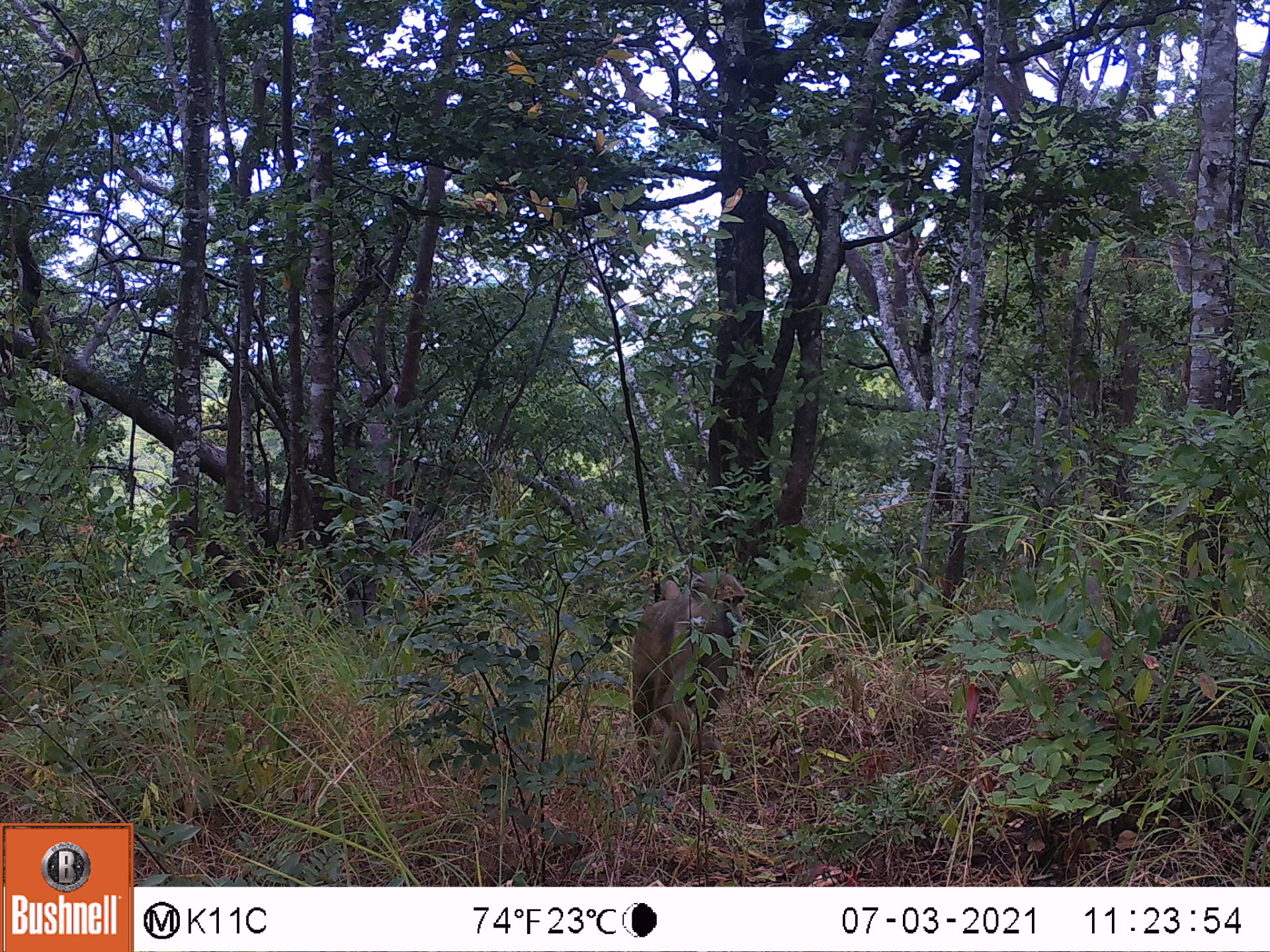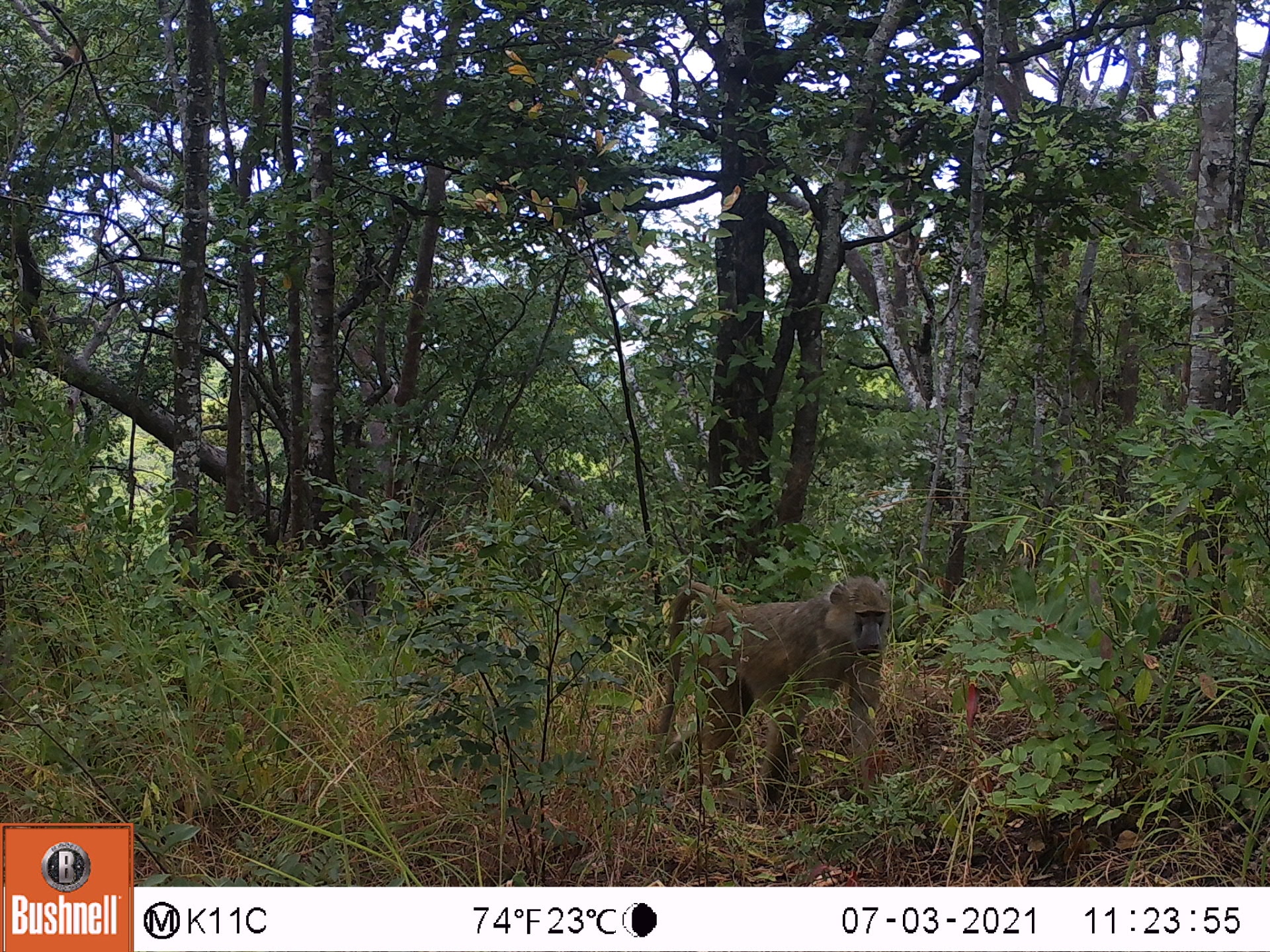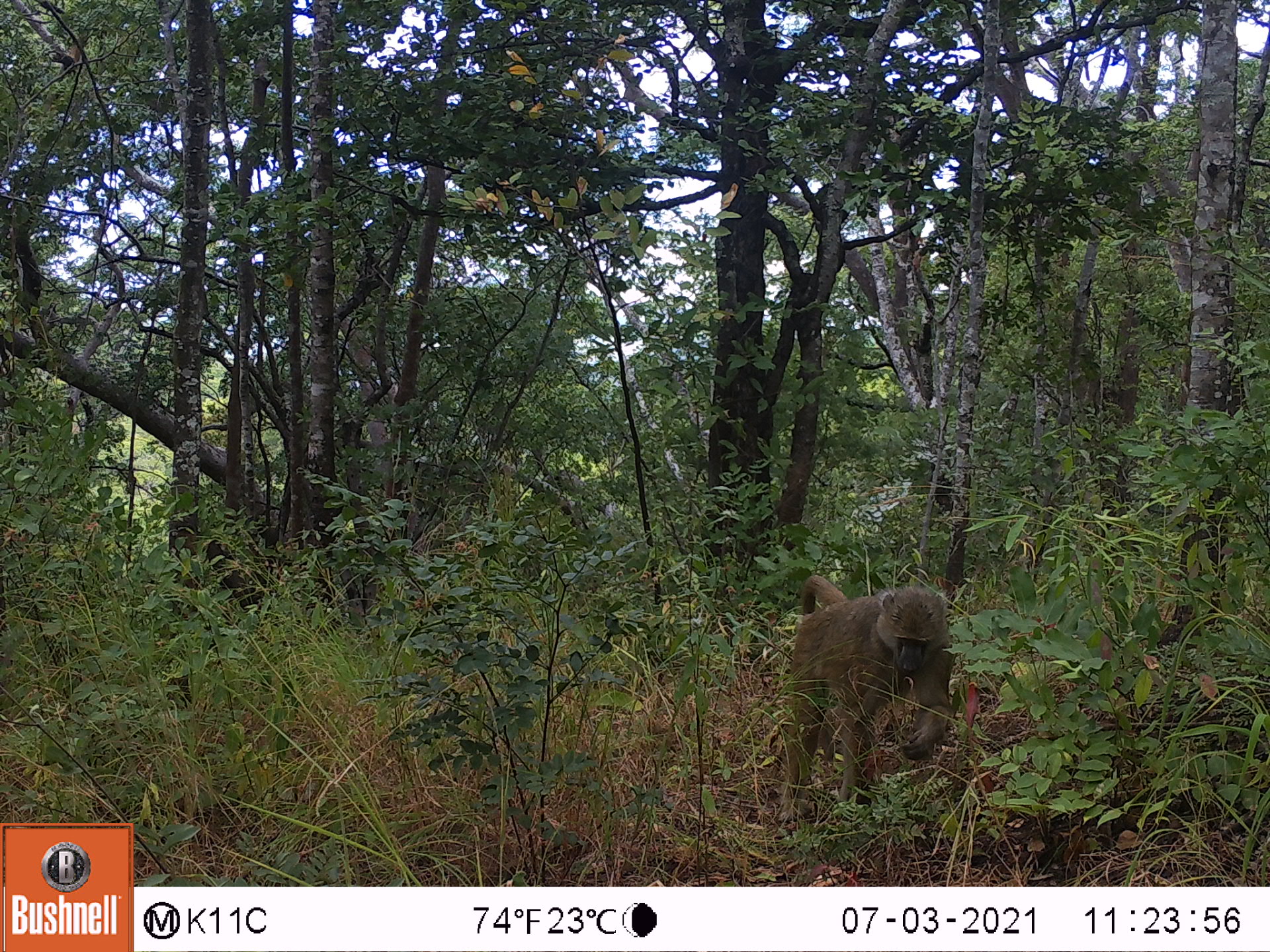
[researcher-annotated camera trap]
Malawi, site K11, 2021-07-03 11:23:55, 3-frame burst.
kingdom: Animalia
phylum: Chordata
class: Mammalia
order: Primates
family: Cercopithecidae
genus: Papio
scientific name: Papio cynocephalus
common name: yellow baboon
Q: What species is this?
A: Yellow baboon (Papio cynocephalus).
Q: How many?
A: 1.